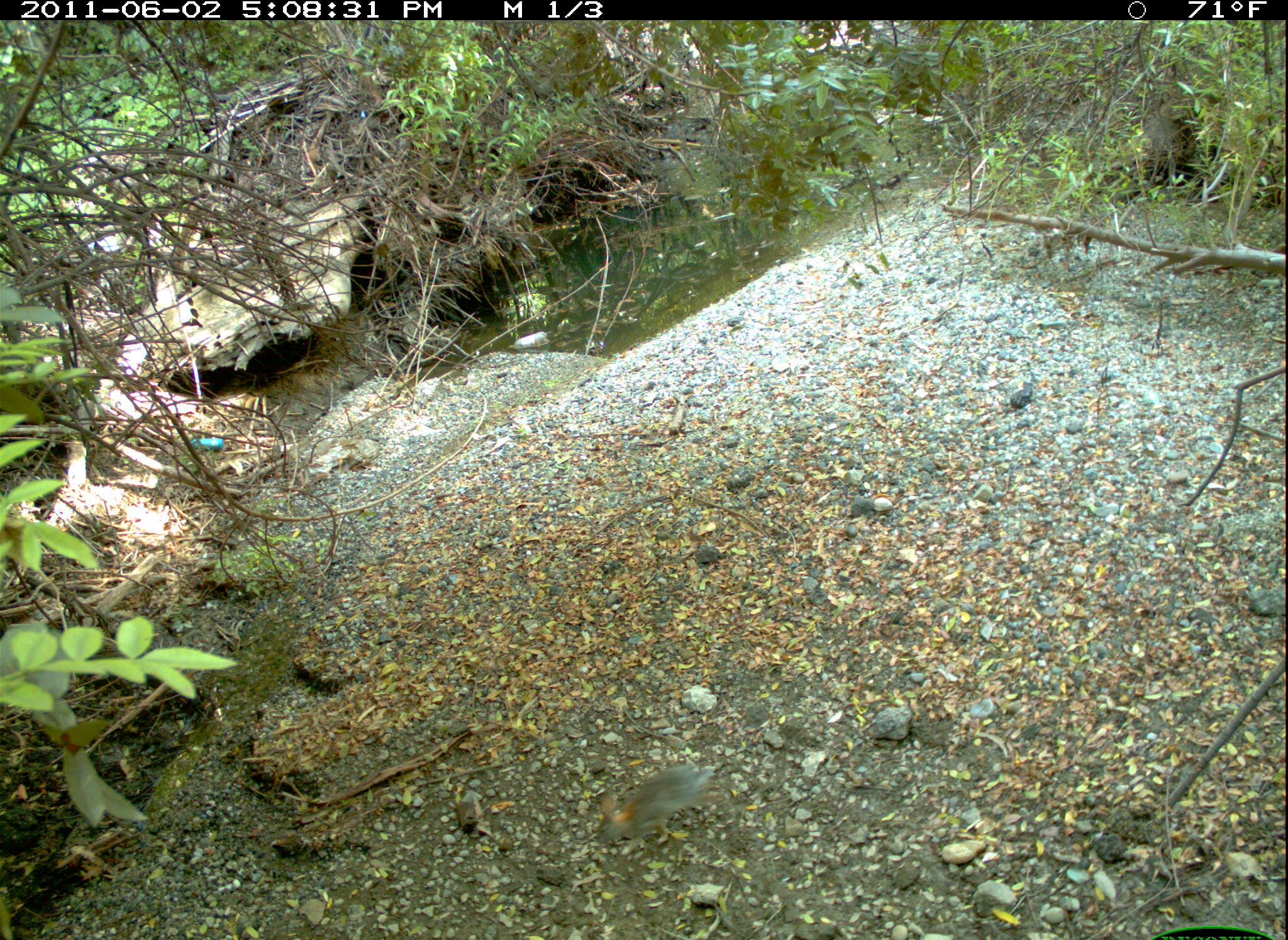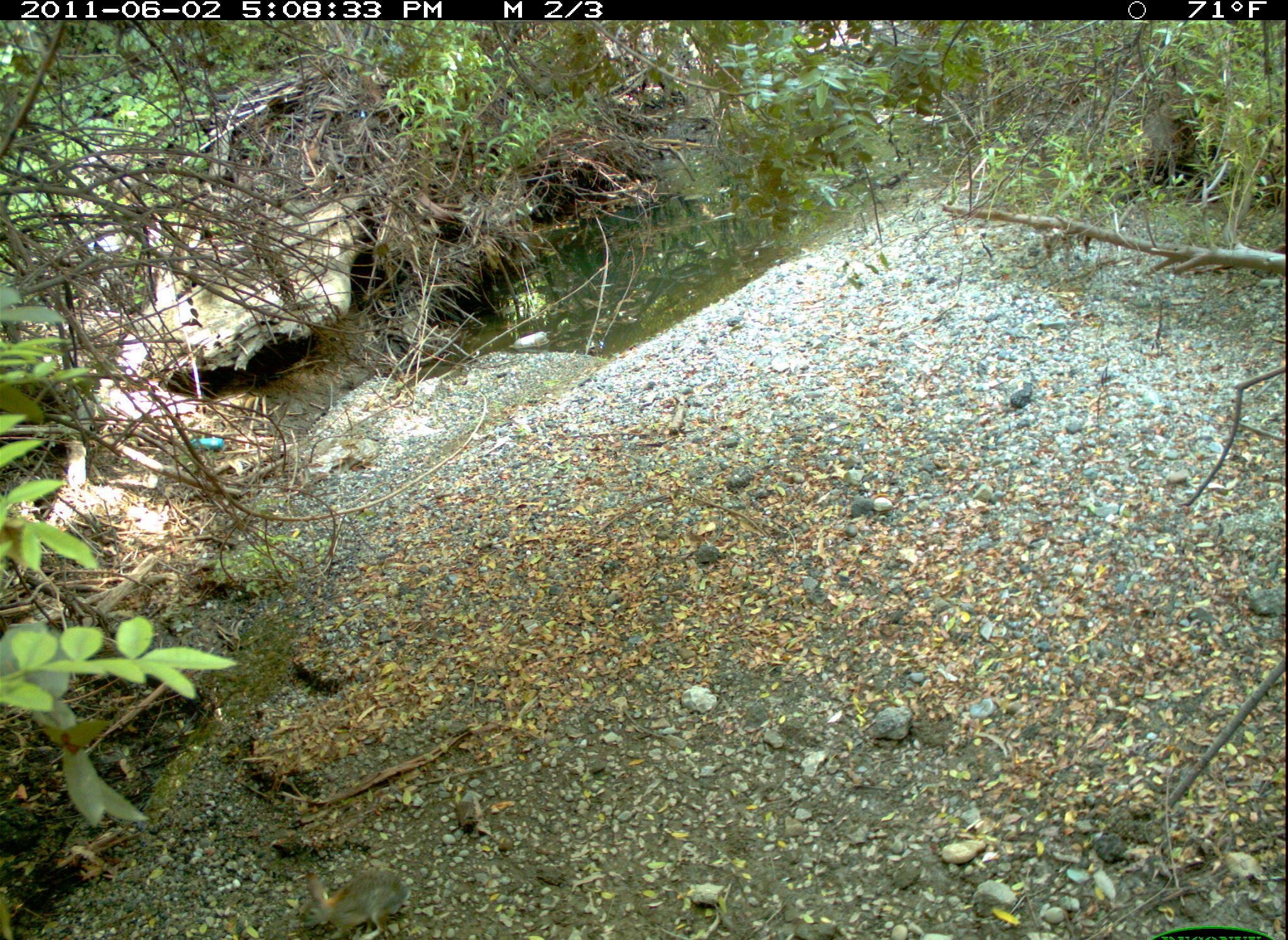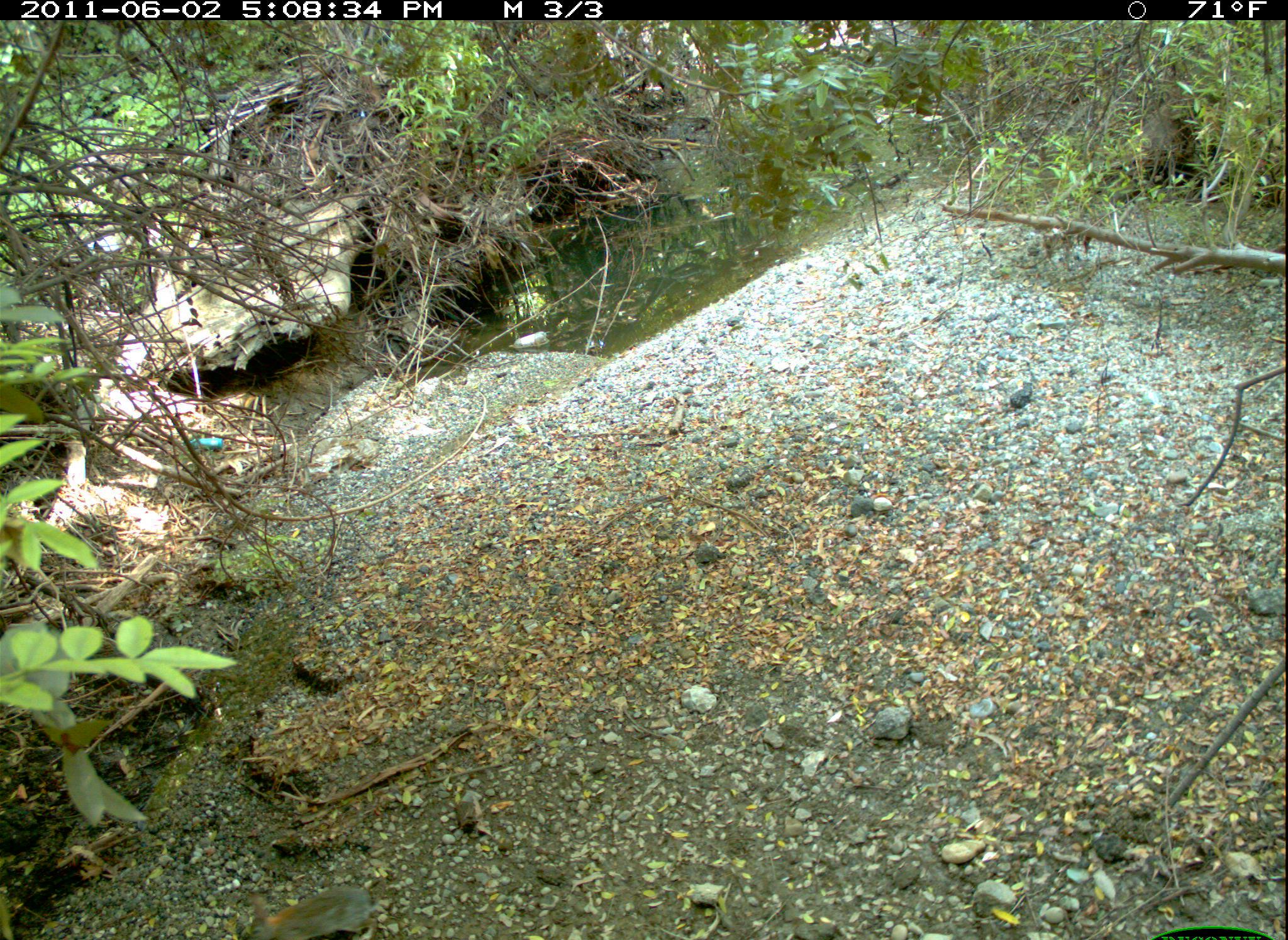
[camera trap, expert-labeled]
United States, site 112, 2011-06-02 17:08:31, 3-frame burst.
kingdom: Animalia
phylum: Chordata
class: Mammalia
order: Lagomorpha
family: Leporidae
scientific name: Leporidae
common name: rabbits and hares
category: rabbit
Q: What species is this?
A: Rabbit (rabbits and hares) (Leporidae).